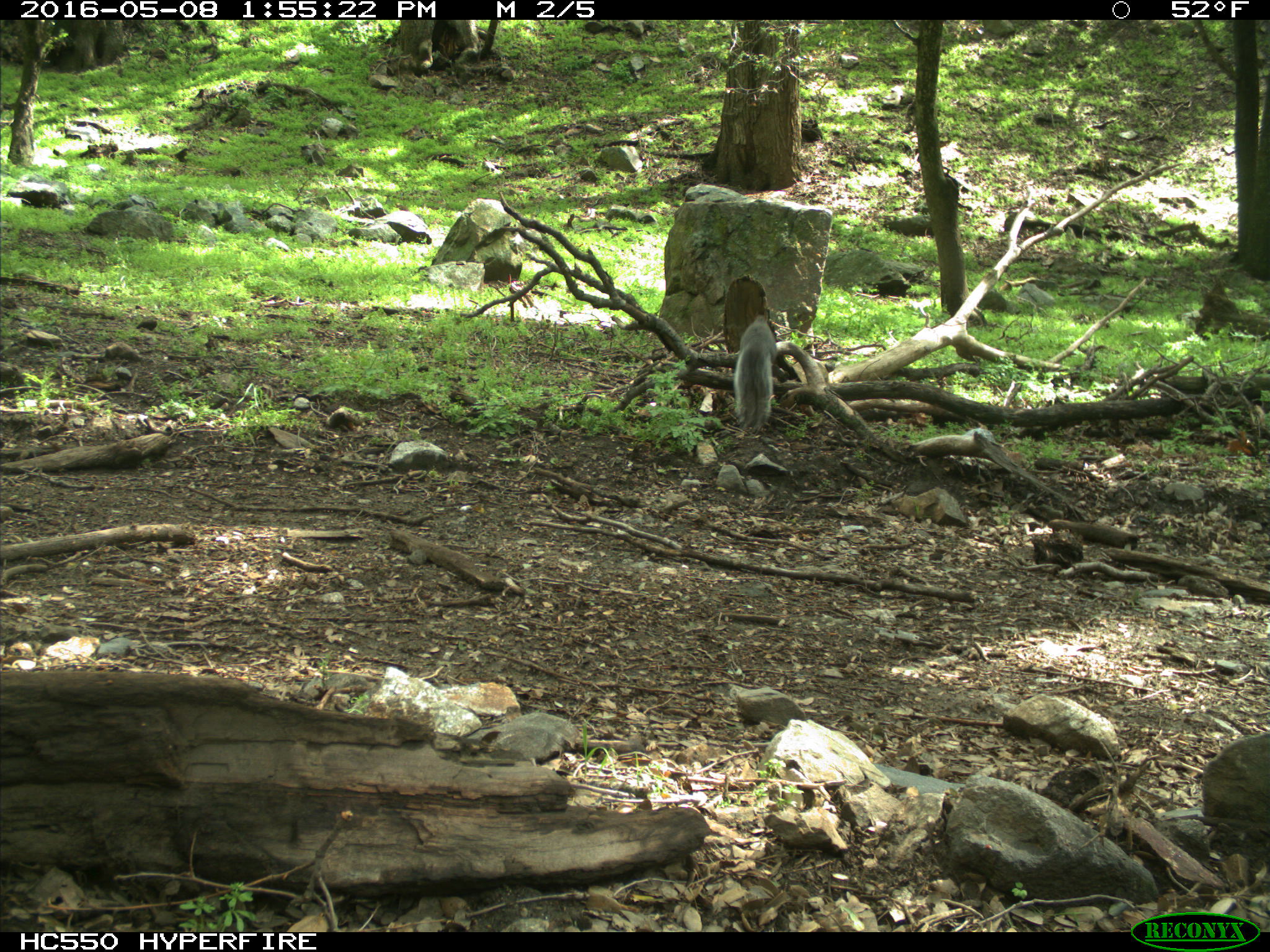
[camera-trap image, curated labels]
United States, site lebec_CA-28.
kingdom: Animalia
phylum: Chordata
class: Mammalia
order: Rodentia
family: Sciuridae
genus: Sciurus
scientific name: Sciurus carolinensis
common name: eastern gray squirrel